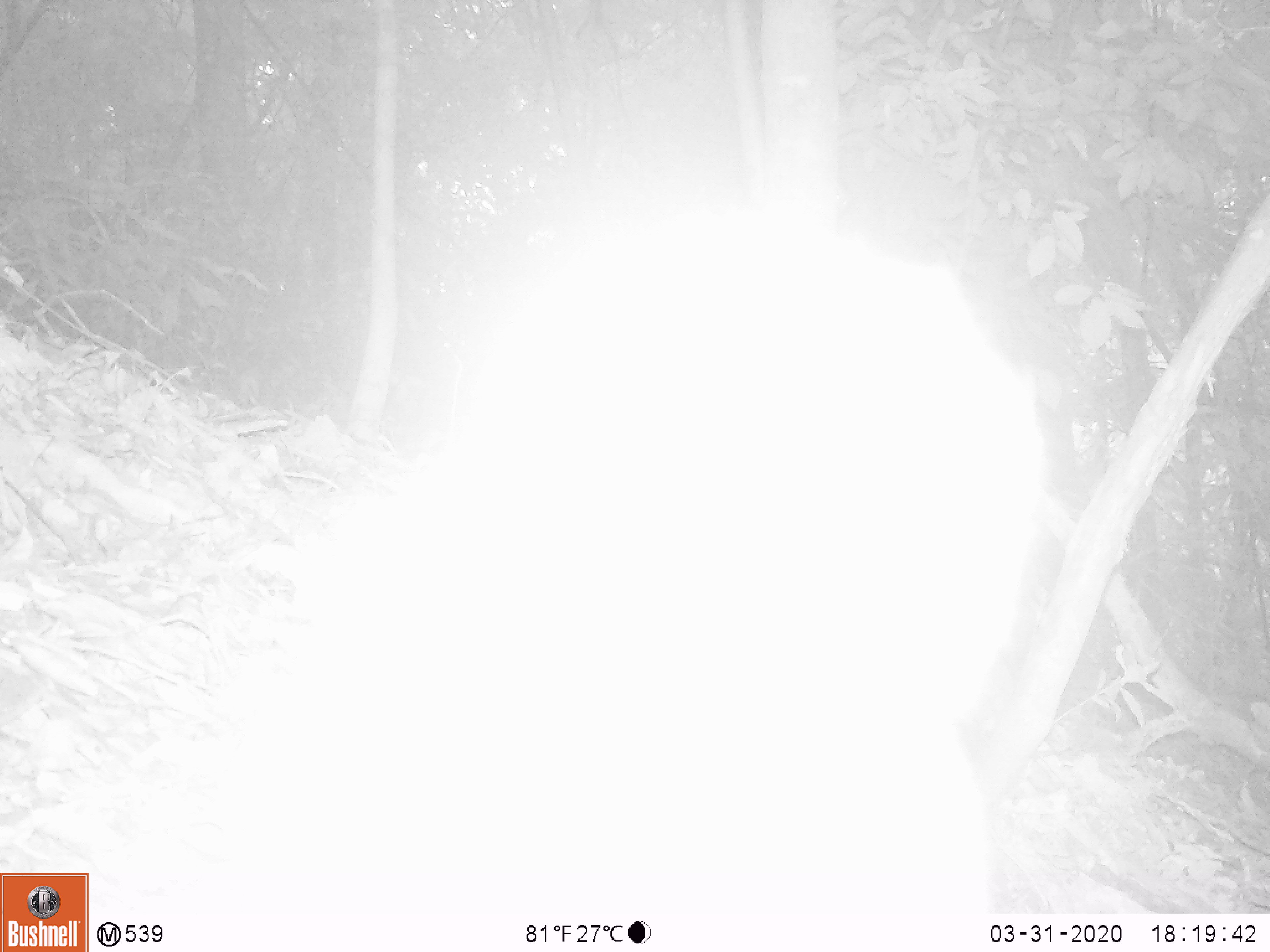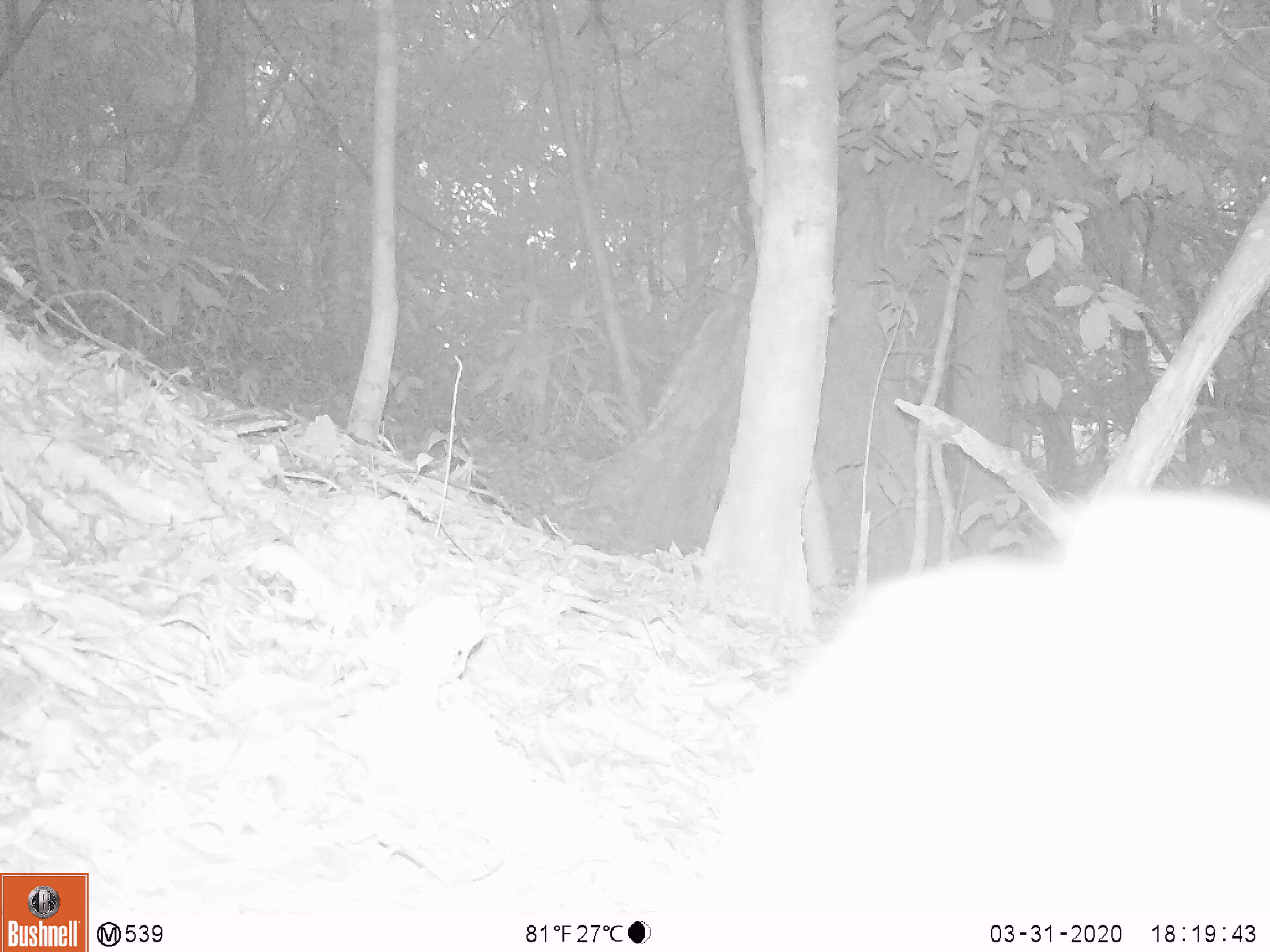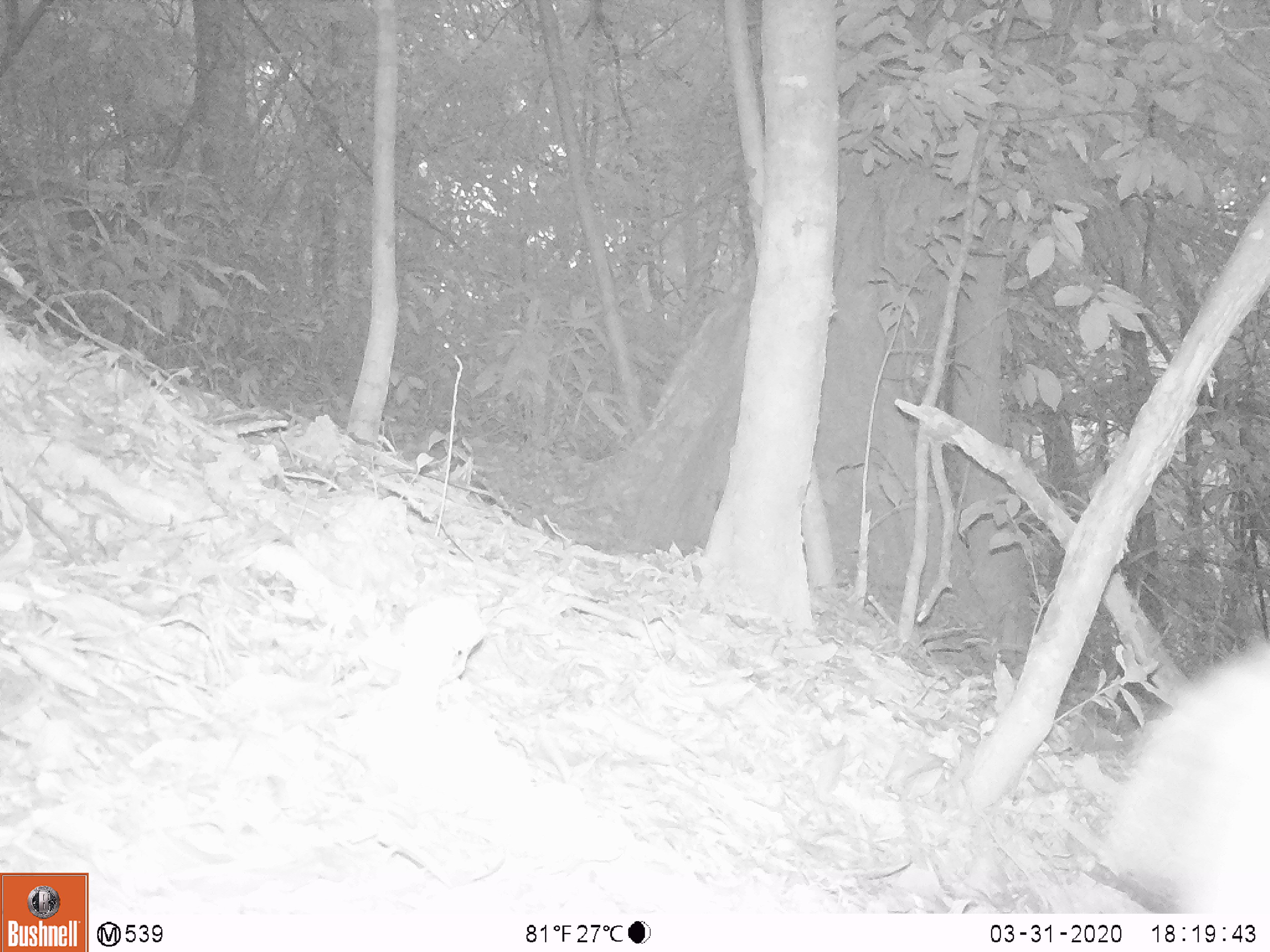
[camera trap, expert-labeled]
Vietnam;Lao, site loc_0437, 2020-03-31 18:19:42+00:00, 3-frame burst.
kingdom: Animalia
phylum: Chordata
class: Mammalia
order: Primates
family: Cercopithecidae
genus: Macaca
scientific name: Macaca nemestrina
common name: pig-tailed macaque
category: pig tailed macaque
Pig tailed macaque (pig-tailed macaque) (Macaca nemestrina). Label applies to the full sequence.